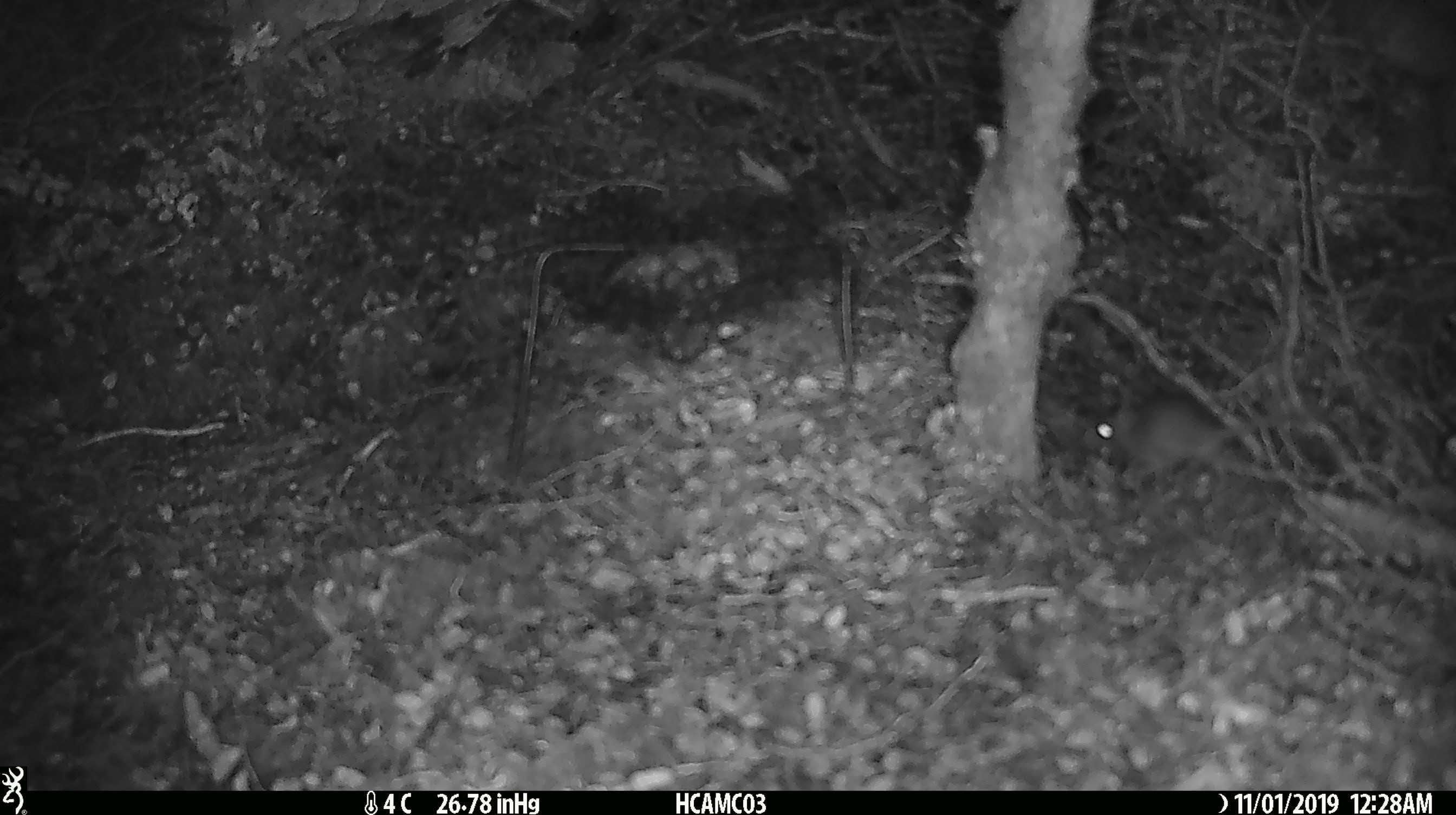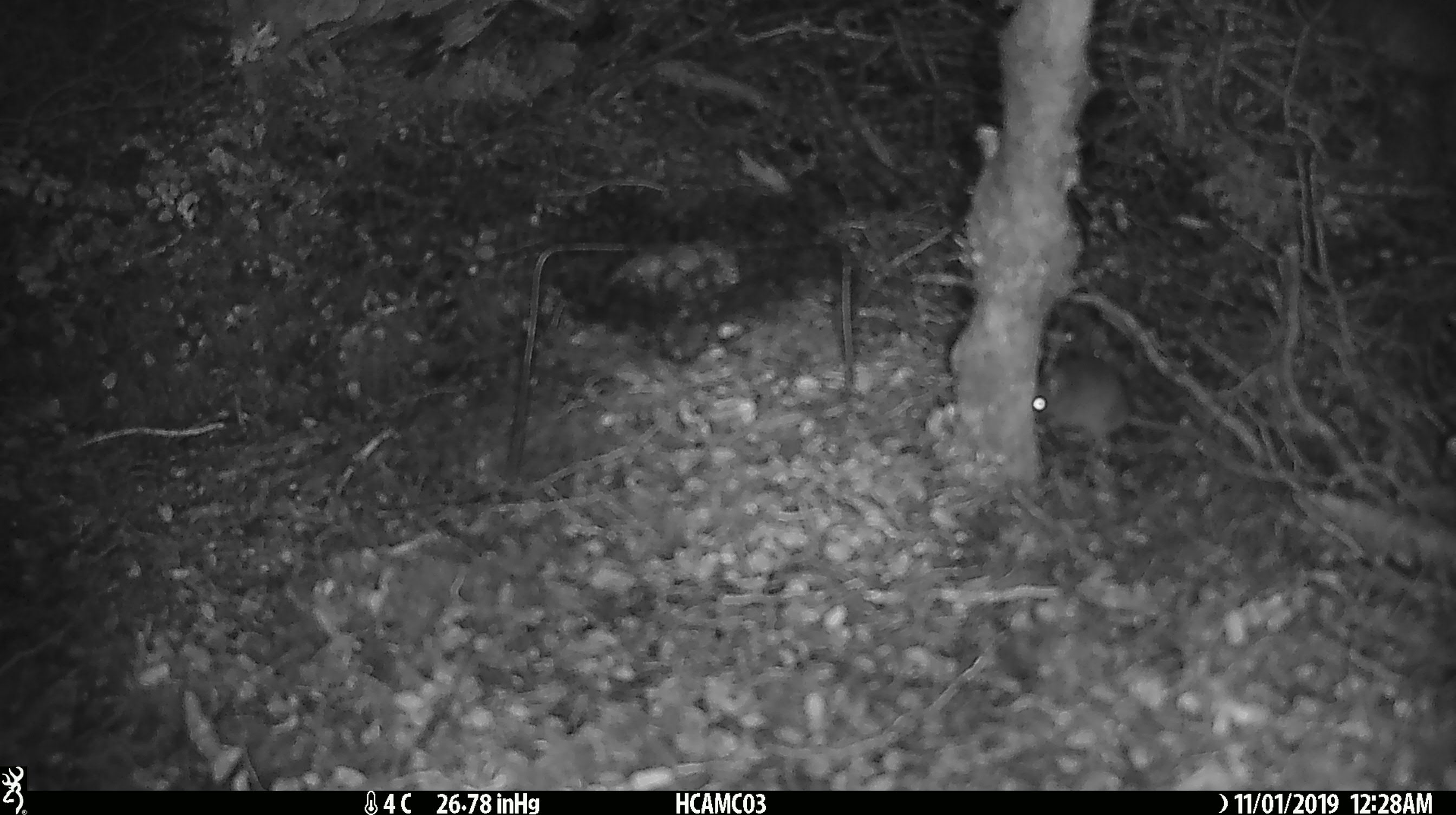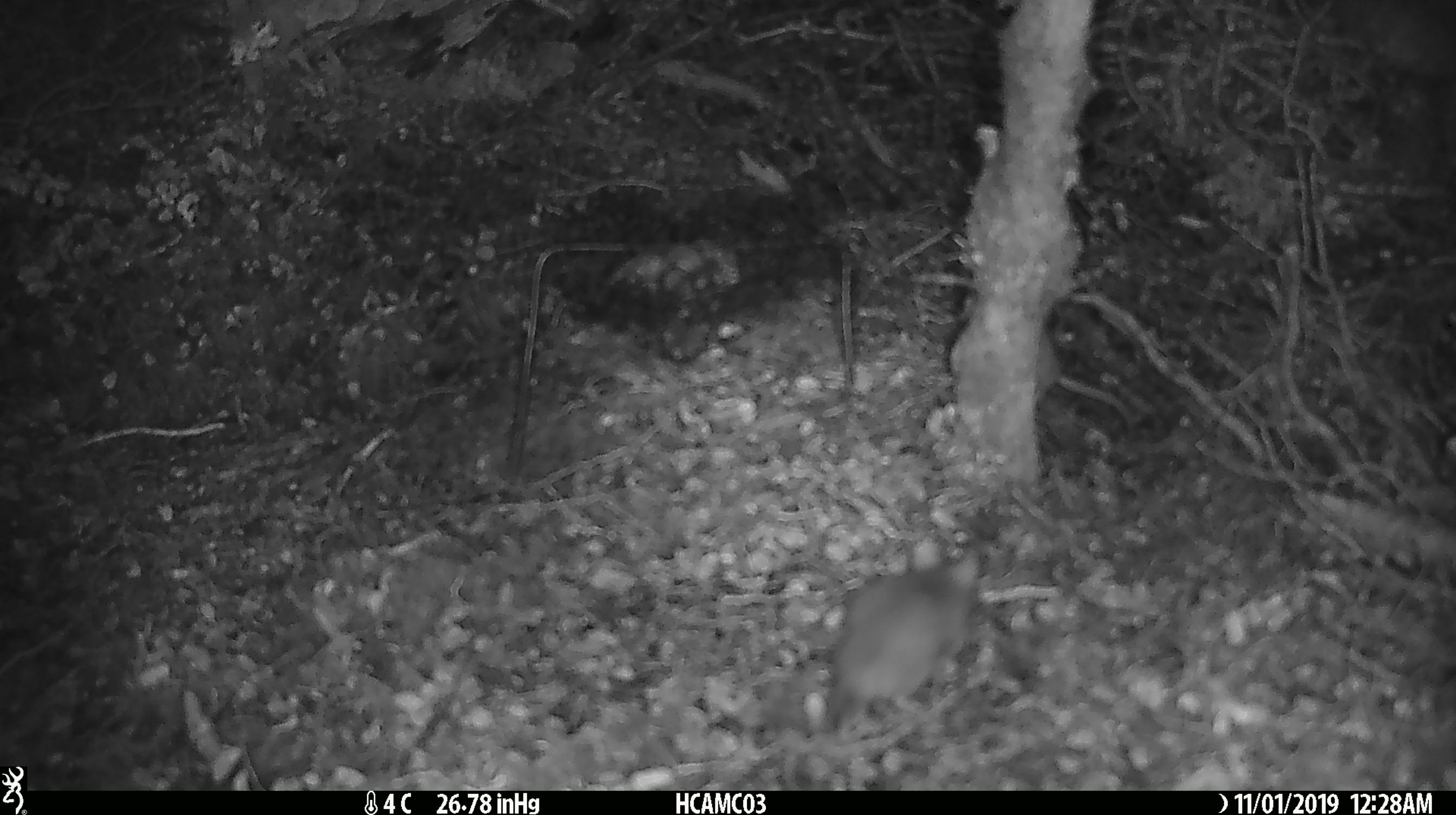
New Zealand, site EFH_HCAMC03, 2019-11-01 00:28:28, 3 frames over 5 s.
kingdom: Animalia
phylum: Chordata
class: Mammalia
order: Rodentia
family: Muridae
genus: Mus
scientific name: Mus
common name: mouse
Mouse (Mus).